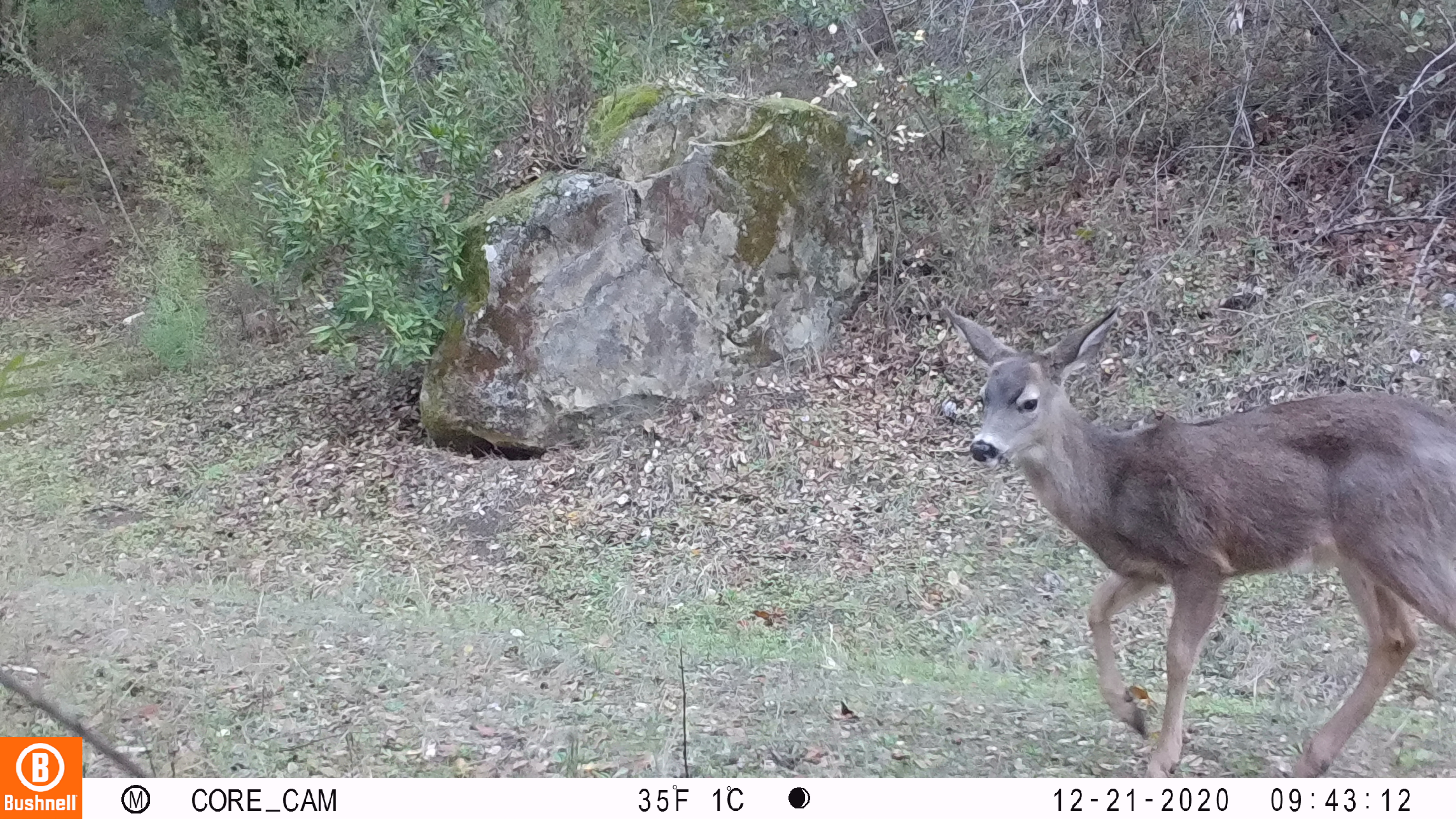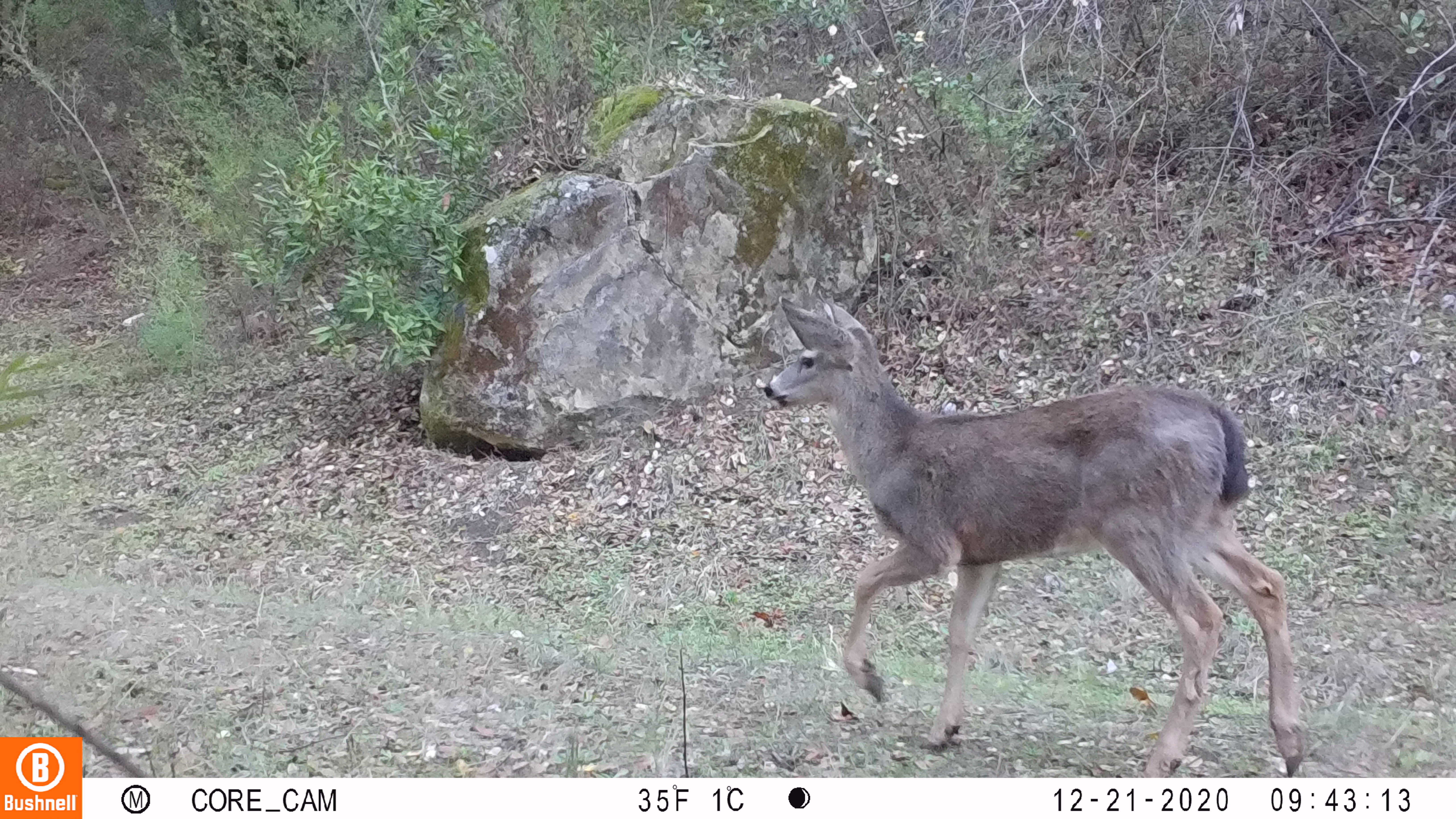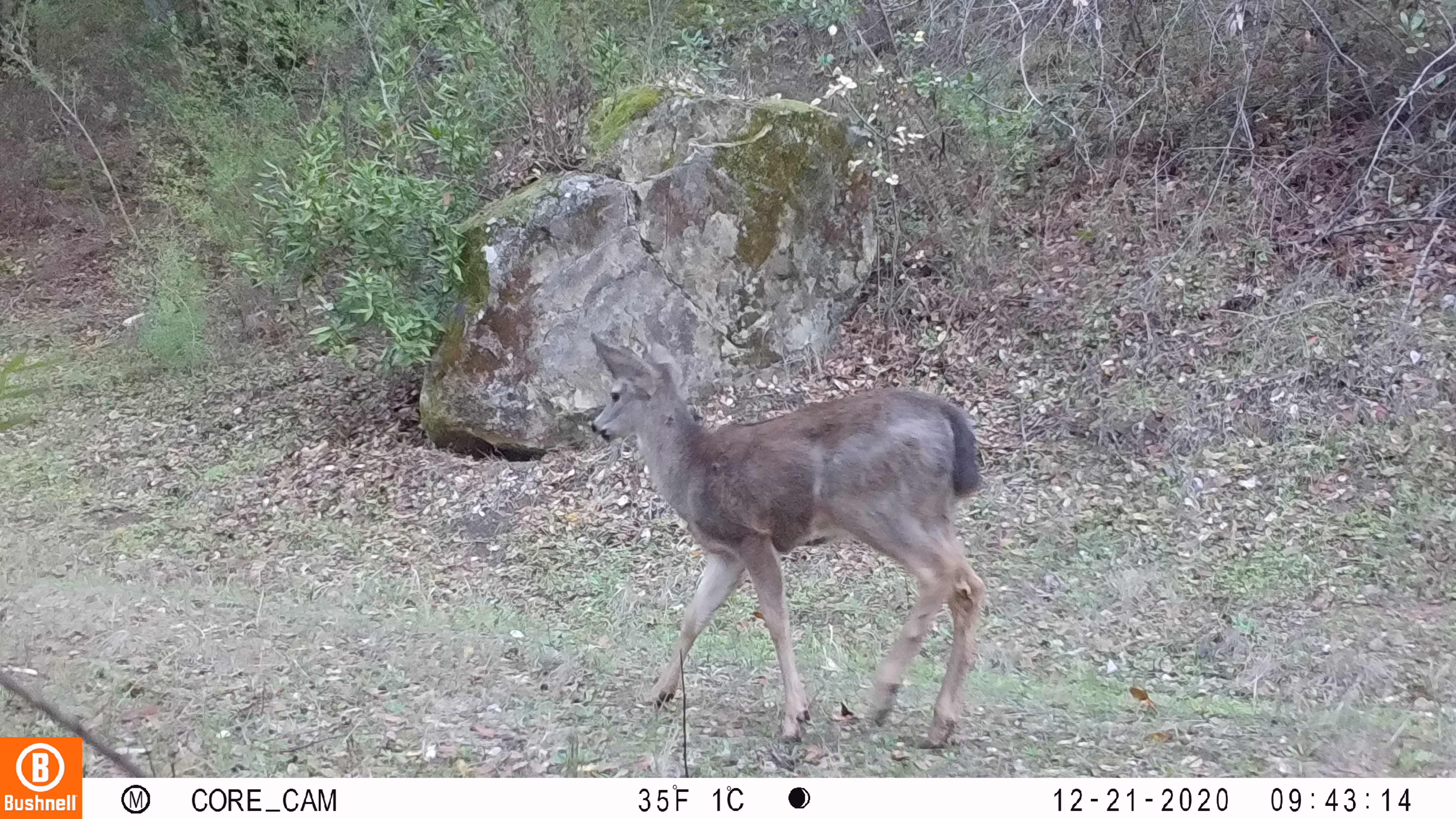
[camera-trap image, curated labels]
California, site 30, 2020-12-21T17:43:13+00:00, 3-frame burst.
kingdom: Animalia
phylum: Chordata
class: Mammalia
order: Artiodactyla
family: Cervidae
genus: Odocoileus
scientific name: Odocoileus hemionus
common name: mule deer